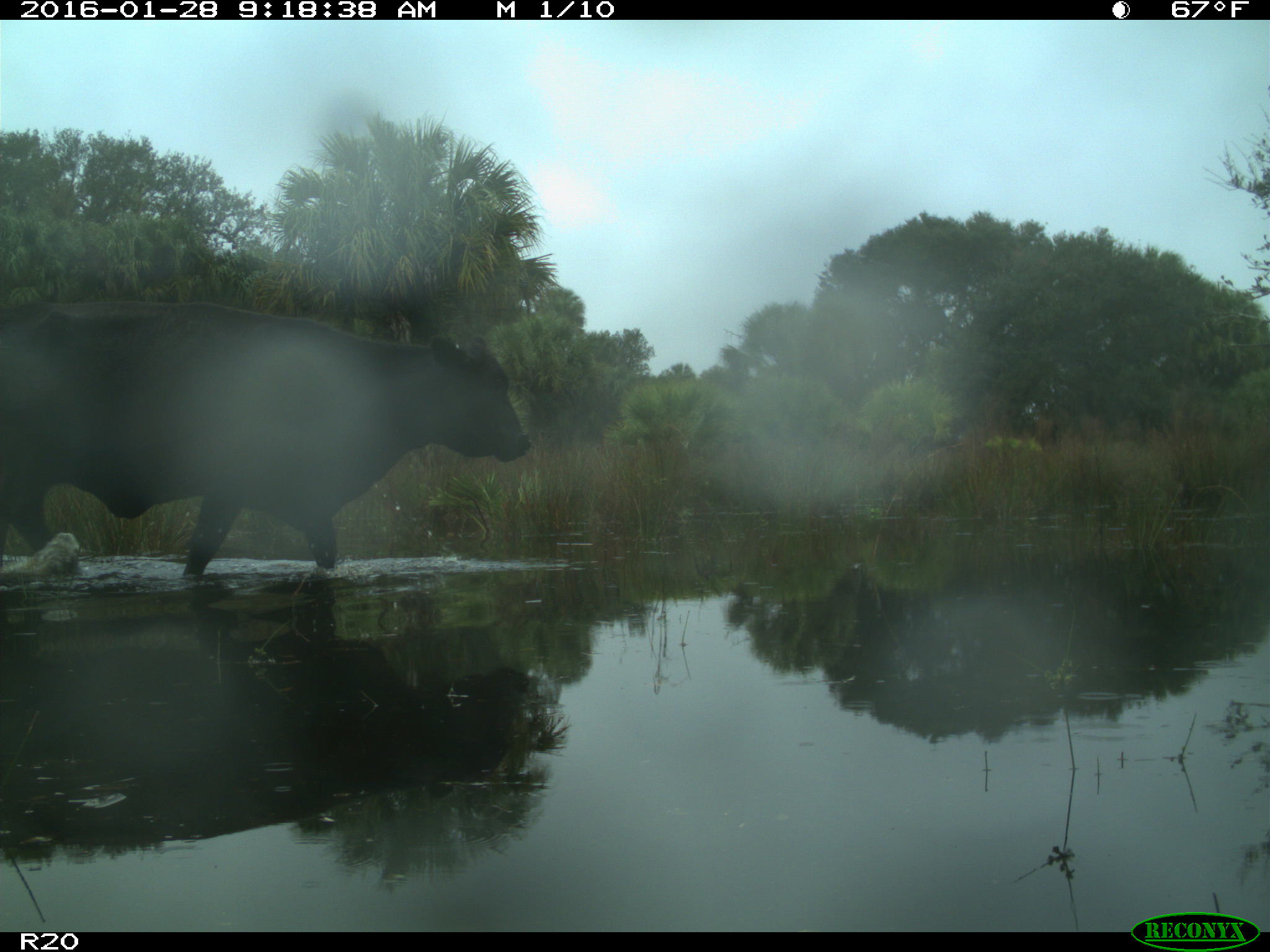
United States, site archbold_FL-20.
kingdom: Animalia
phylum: Chordata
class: Mammalia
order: Artiodactyla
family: Bovidae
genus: Bos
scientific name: Bos taurus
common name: domestic cow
Bos taurus (domestic cow).